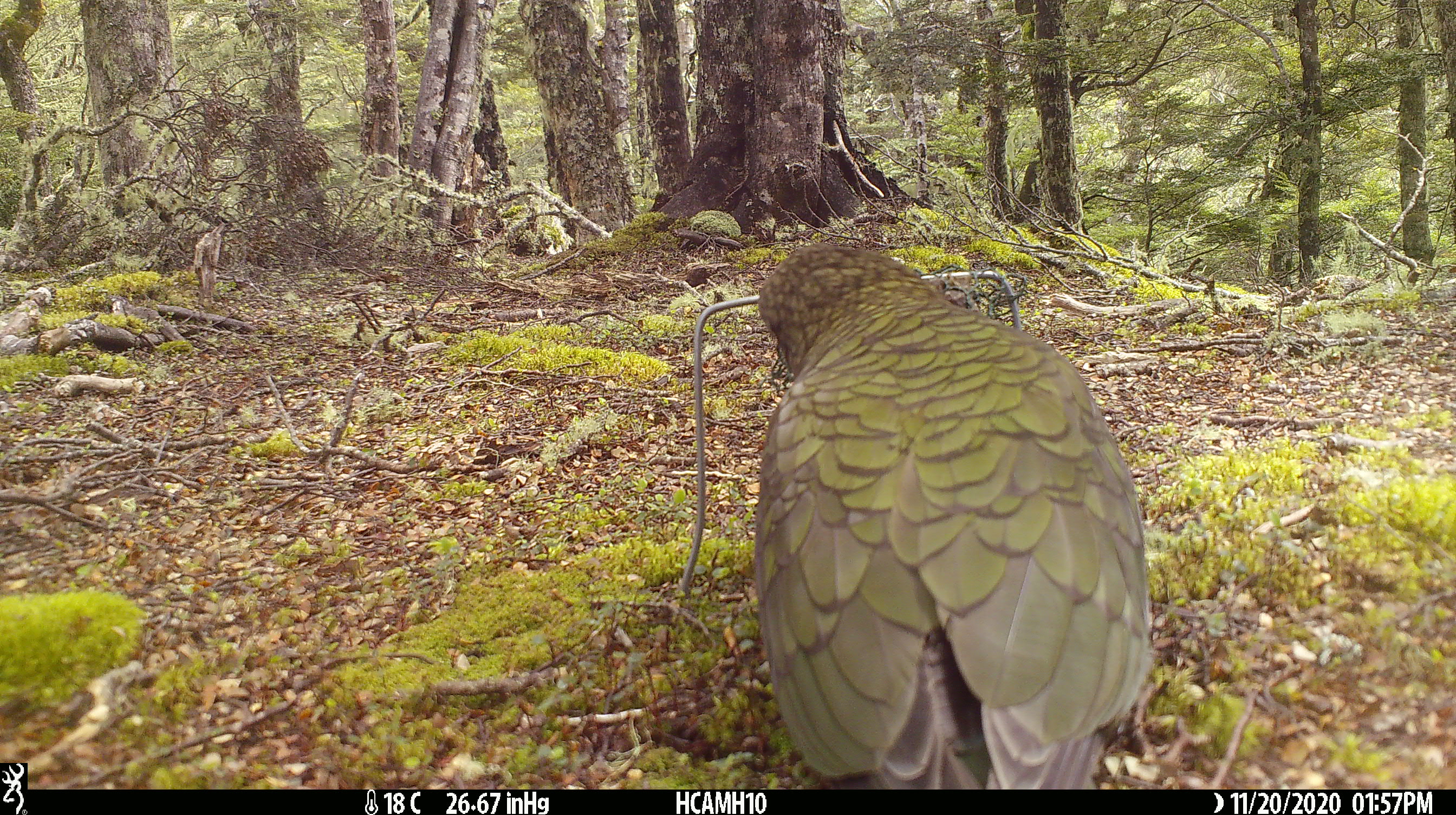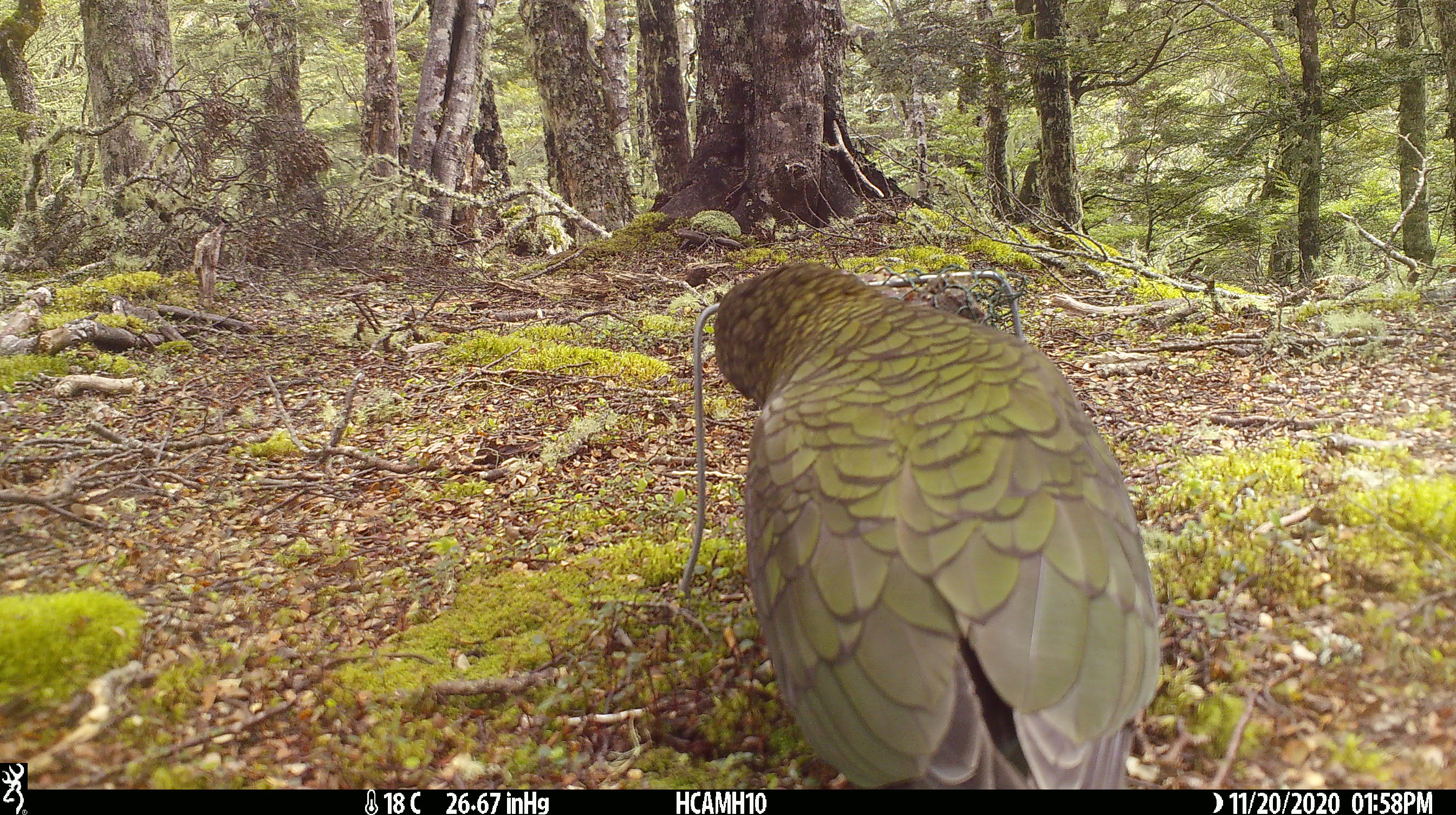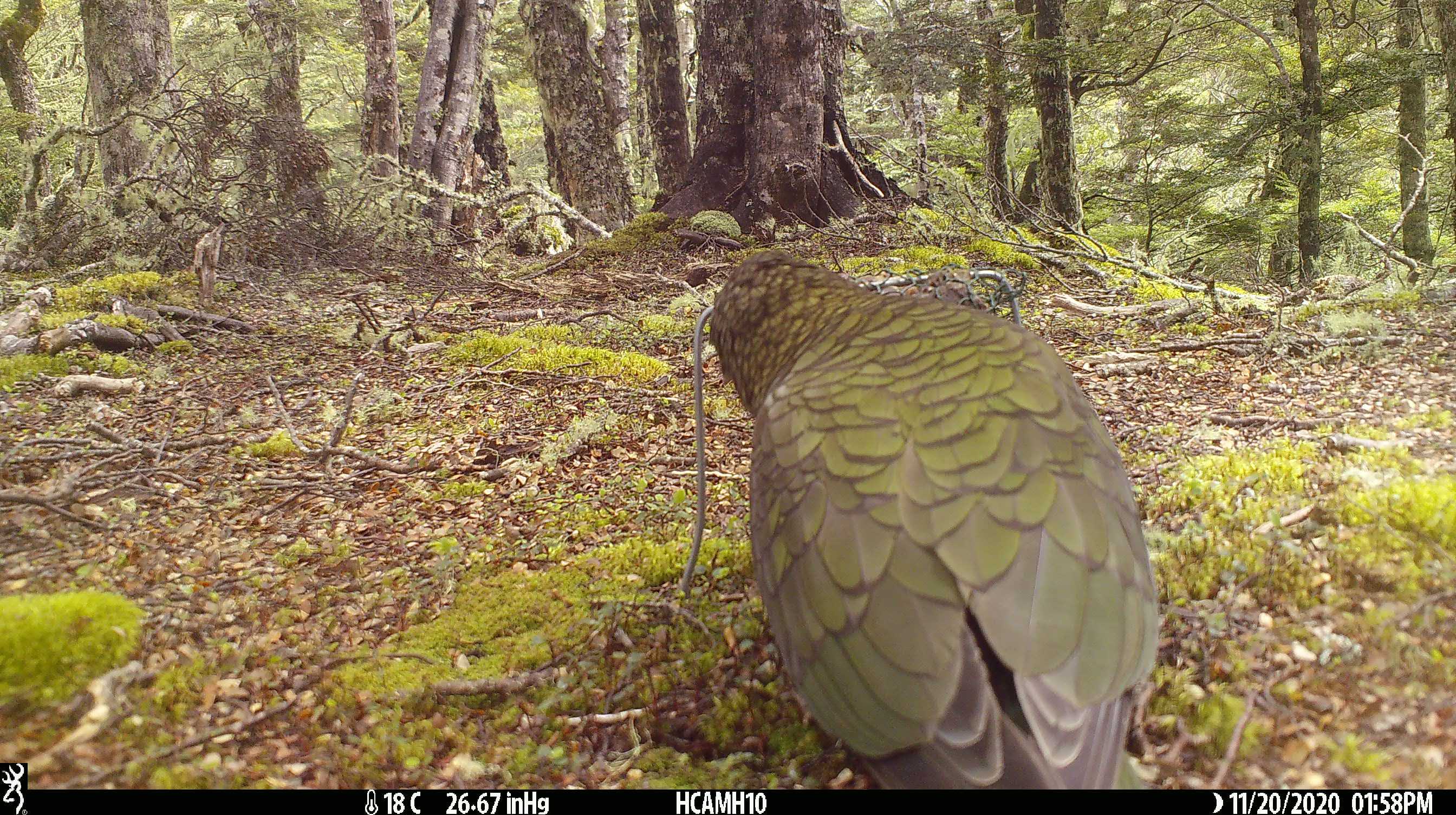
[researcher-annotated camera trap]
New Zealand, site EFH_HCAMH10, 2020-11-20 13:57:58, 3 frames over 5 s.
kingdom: Animalia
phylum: Chordata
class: Aves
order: Psittaciformes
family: Strigopidae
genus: Nestor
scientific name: Nestor notabilis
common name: kea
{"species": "kea (Nestor notabilis)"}